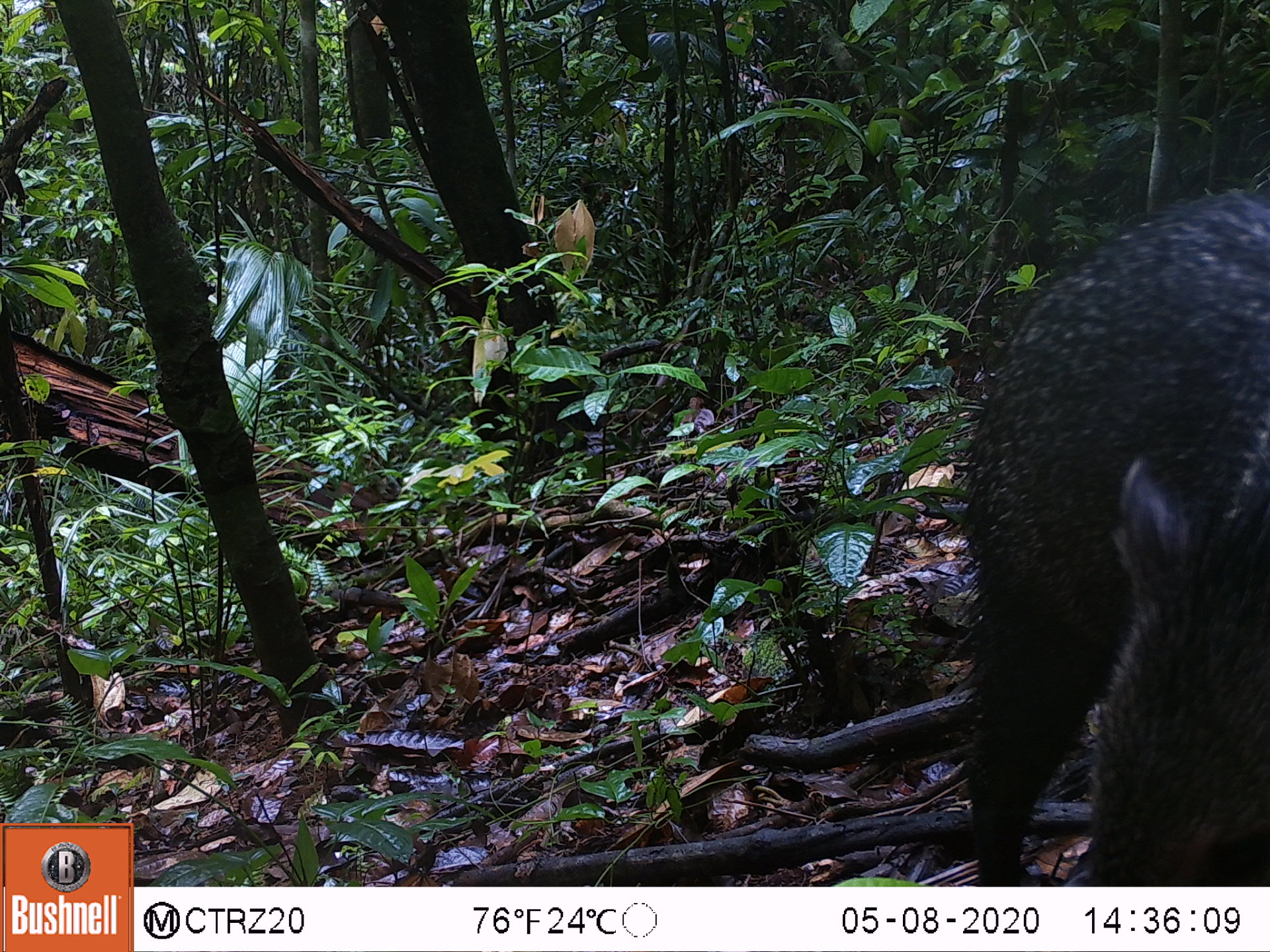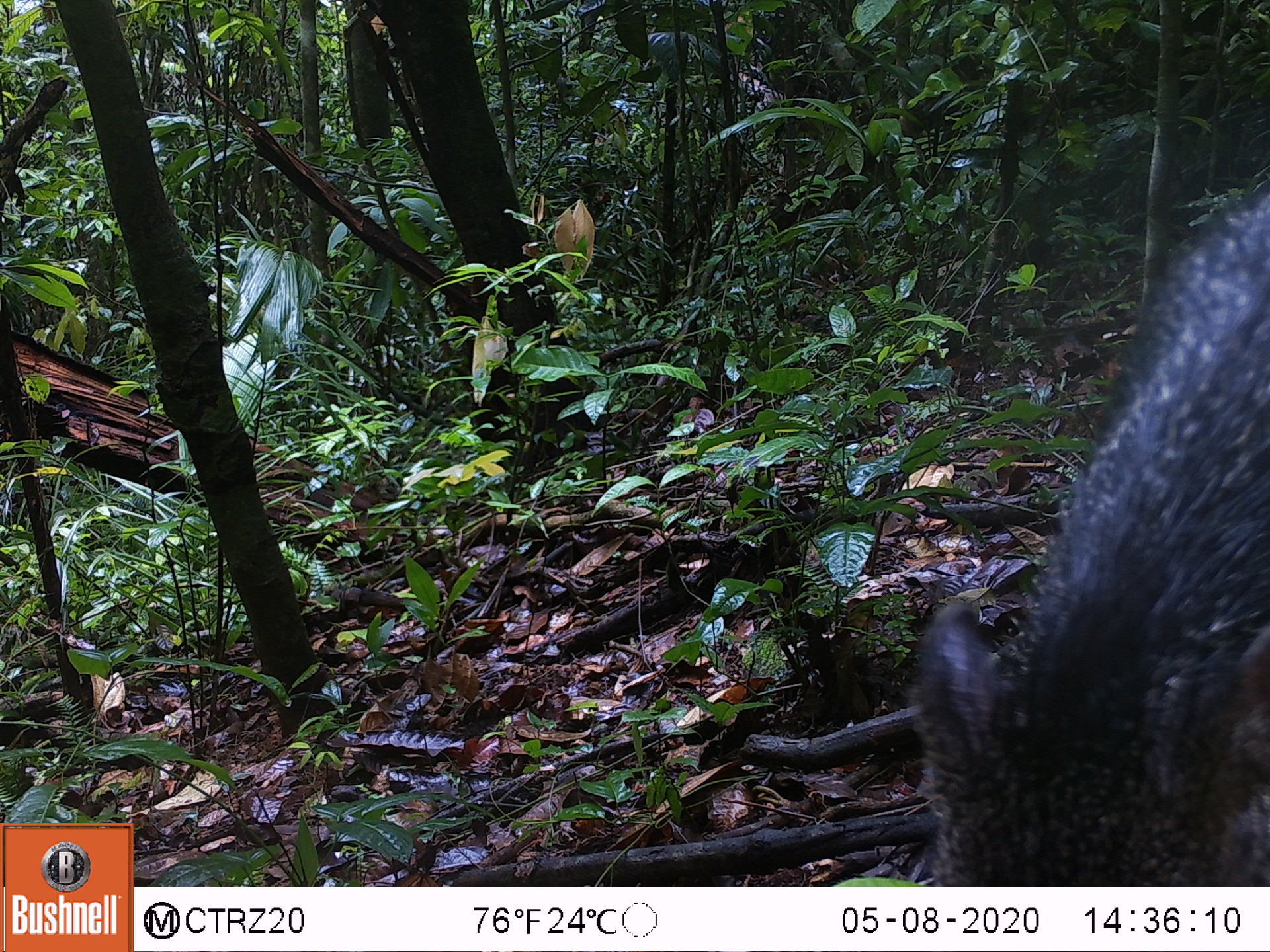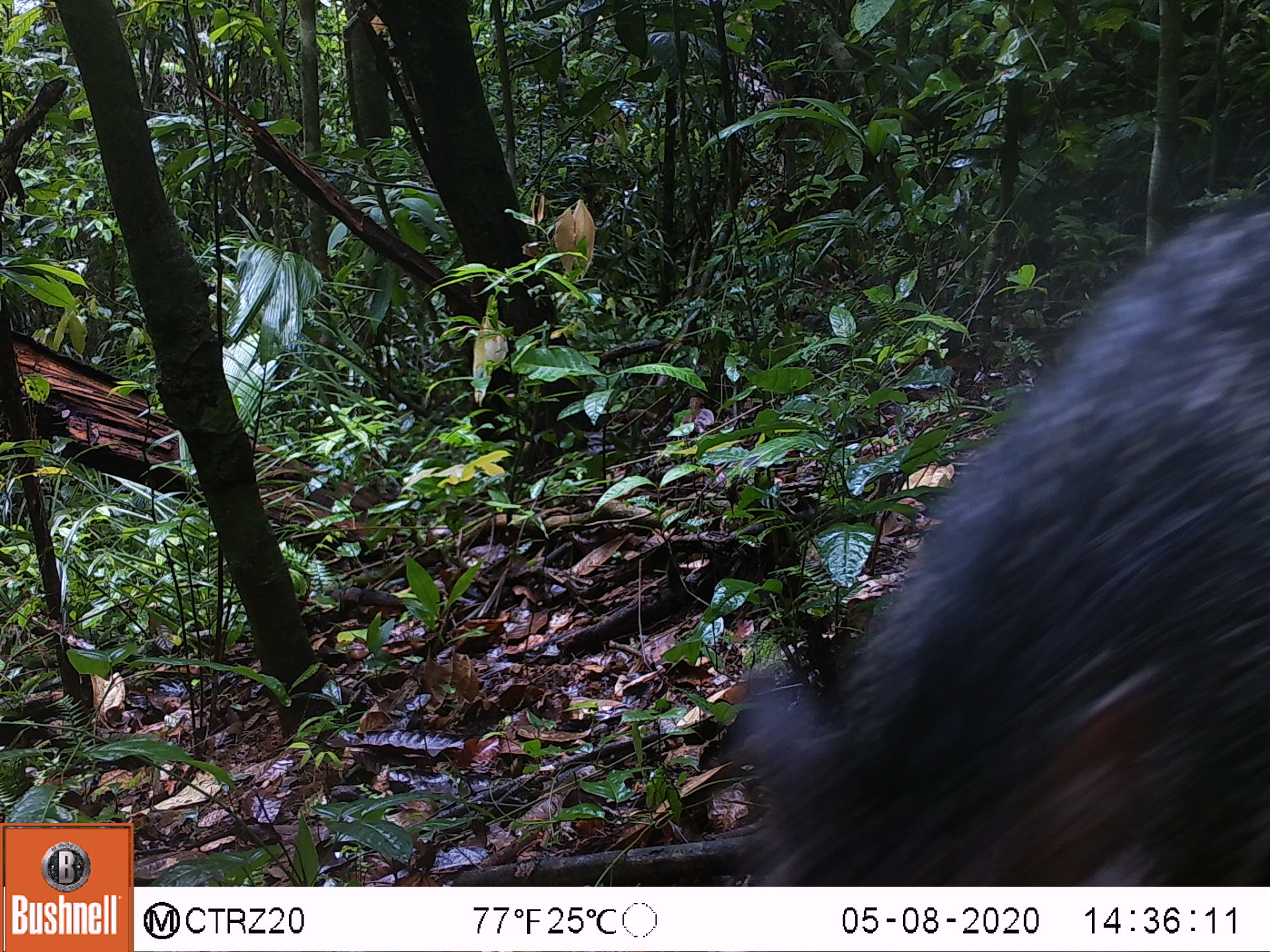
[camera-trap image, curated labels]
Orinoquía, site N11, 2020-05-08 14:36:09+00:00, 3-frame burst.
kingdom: Animalia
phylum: Chordata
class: Mammalia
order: Artiodactyla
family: Tayassuidae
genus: Pecari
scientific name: Pecari tajacu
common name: collared peccary